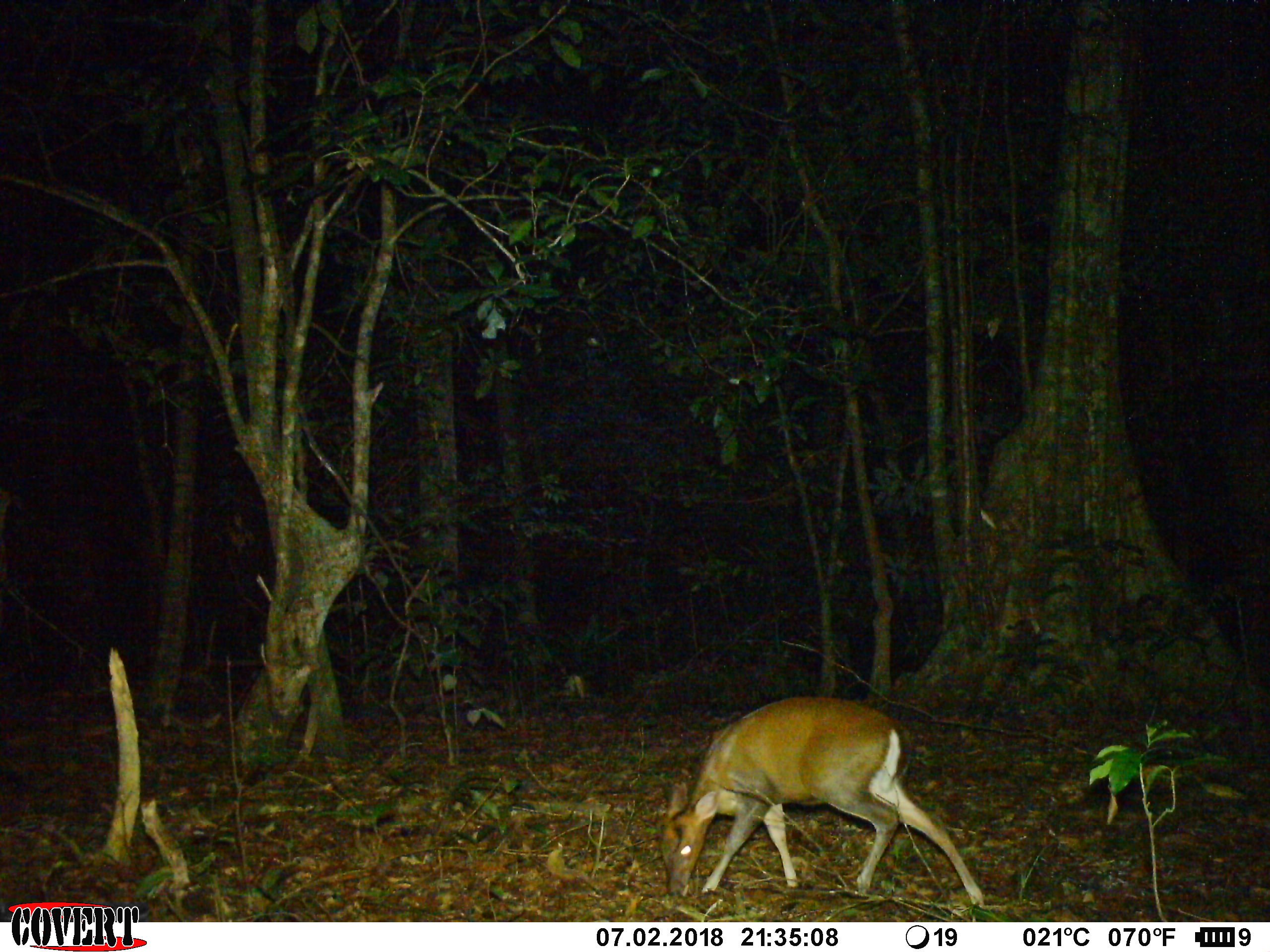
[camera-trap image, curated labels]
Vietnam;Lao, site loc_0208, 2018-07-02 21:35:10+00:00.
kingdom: Animalia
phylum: Chordata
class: Mammalia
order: Artiodactyla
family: Cervidae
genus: Muntiacus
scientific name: Muntiacus rooseveltorum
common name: roosevelt's muntjac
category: roosevelts muntjac group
Roosevelts muntjac group (roosevelt's muntjac) (Muntiacus rooseveltorum). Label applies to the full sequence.